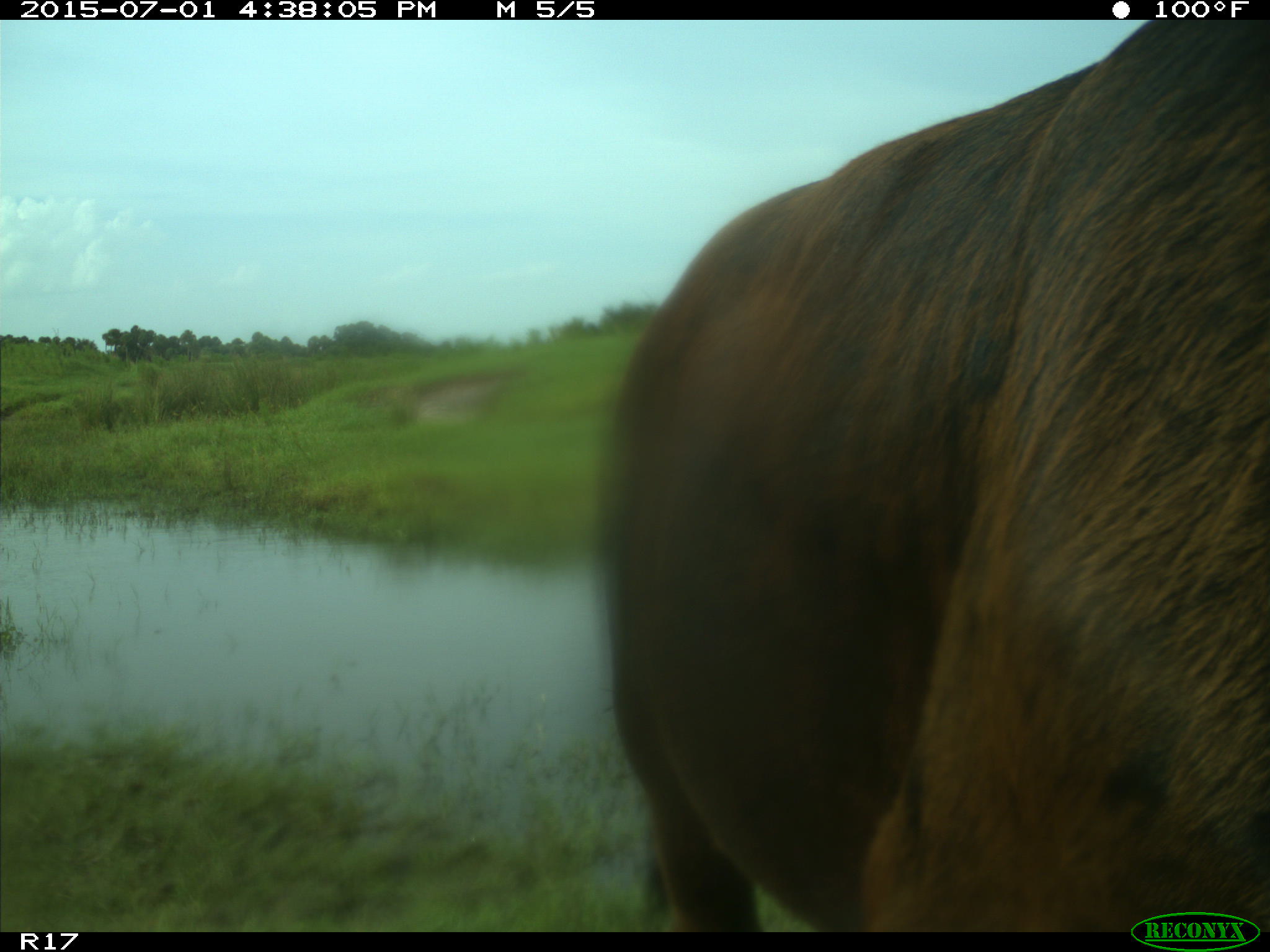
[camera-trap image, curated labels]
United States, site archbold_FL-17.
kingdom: Animalia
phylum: Chordata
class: Mammalia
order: Artiodactyla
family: Bovidae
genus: Bos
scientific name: Bos taurus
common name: domestic cow